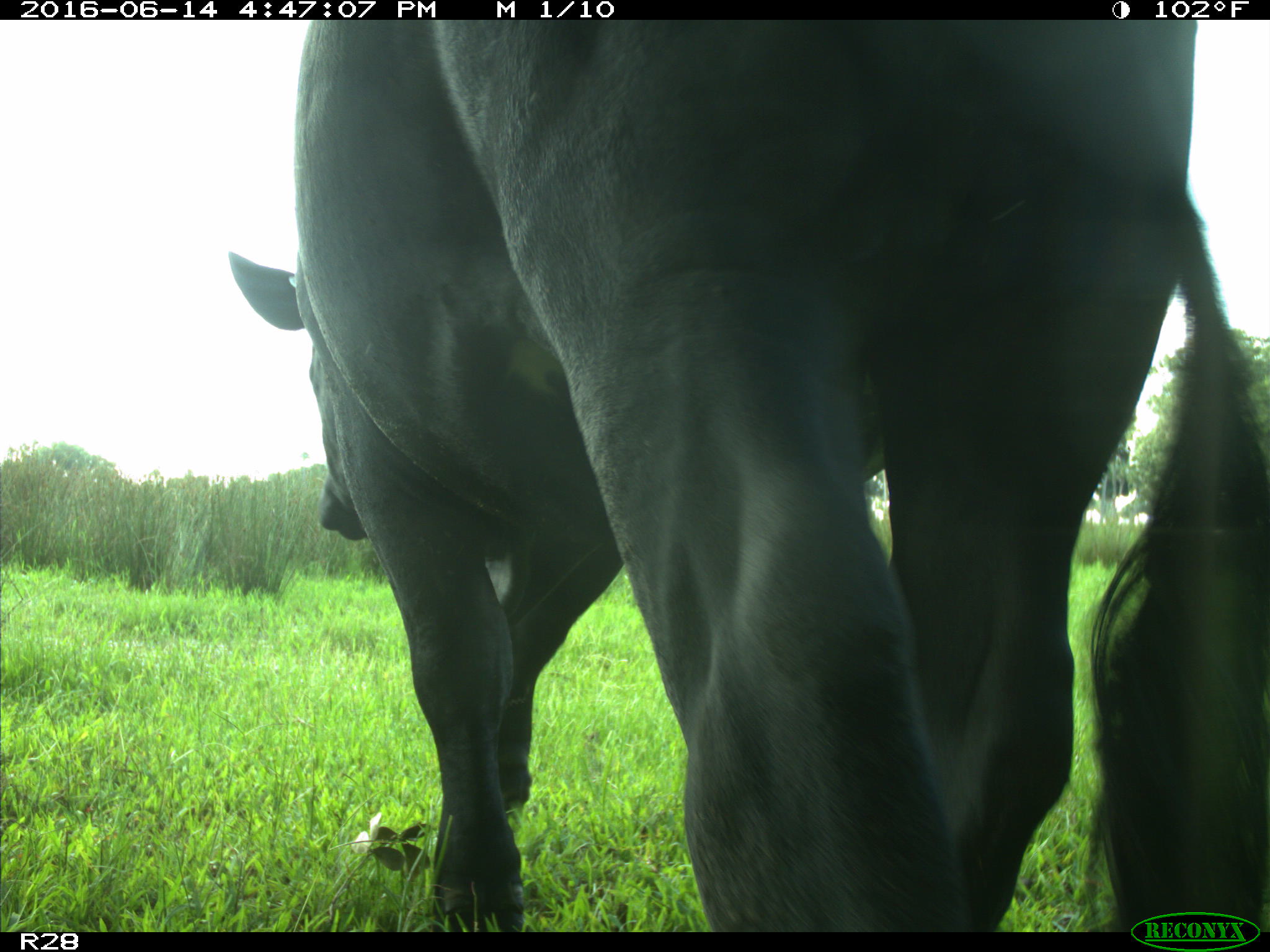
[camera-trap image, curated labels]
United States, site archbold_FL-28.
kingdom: Animalia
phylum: Chordata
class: Mammalia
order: Artiodactyla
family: Bovidae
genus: Bos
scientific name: Bos taurus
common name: domestic cow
Bos taurus (domestic cow).